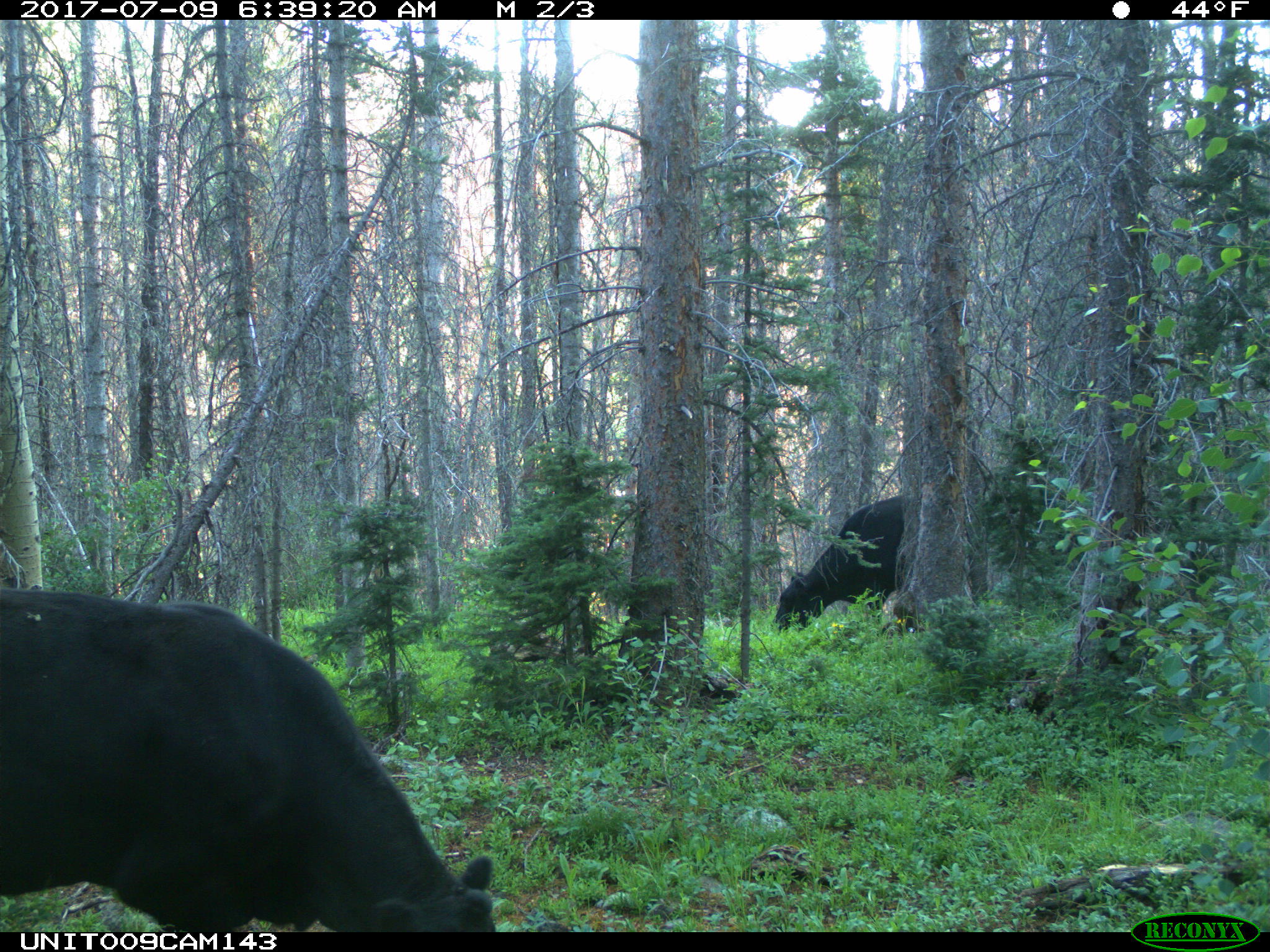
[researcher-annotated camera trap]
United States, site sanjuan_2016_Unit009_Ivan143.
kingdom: Animalia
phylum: Chordata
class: Mammalia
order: Artiodactyla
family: Bovidae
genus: Bos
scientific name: Bos taurus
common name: domestic cow